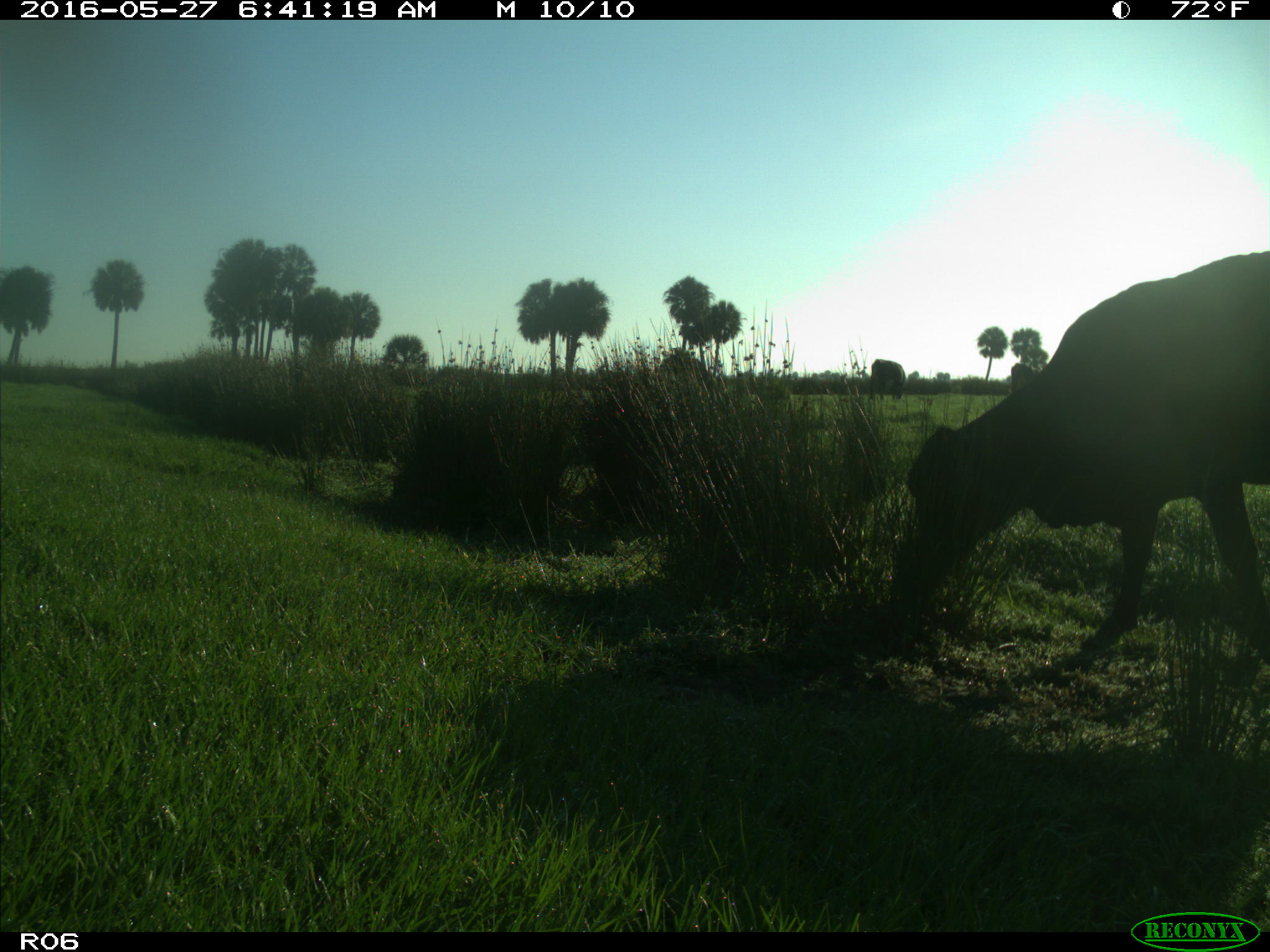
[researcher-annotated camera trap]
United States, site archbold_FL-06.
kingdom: Animalia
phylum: Chordata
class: Mammalia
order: Artiodactyla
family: Bovidae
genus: Bos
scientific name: Bos taurus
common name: domestic cow